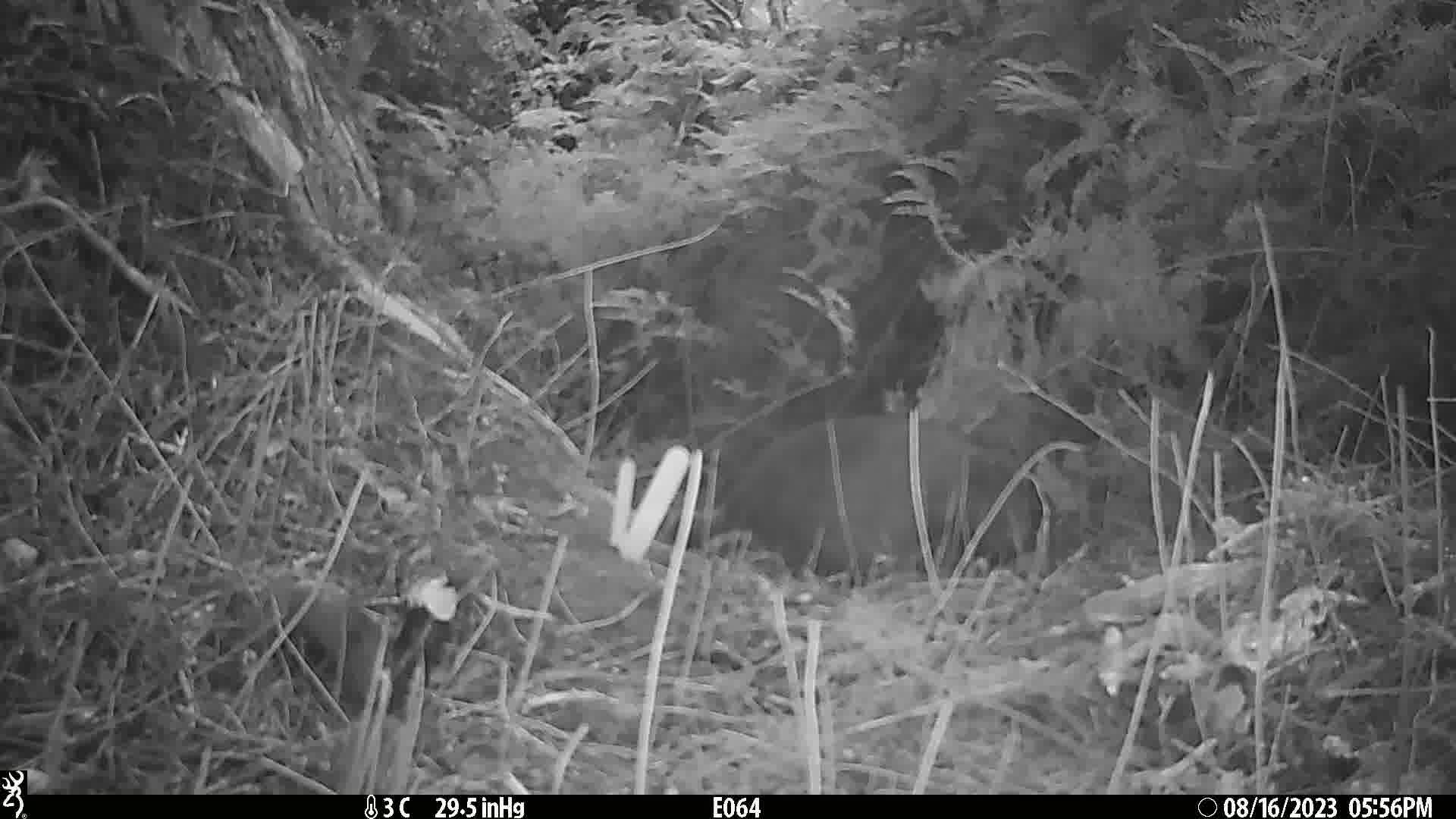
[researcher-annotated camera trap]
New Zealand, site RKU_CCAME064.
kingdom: Animalia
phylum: Chordata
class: Mammalia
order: Diprotodontia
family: Phalangeridae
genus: Trichosurus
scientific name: Trichosurus vulpecula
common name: common brushtail possum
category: possum